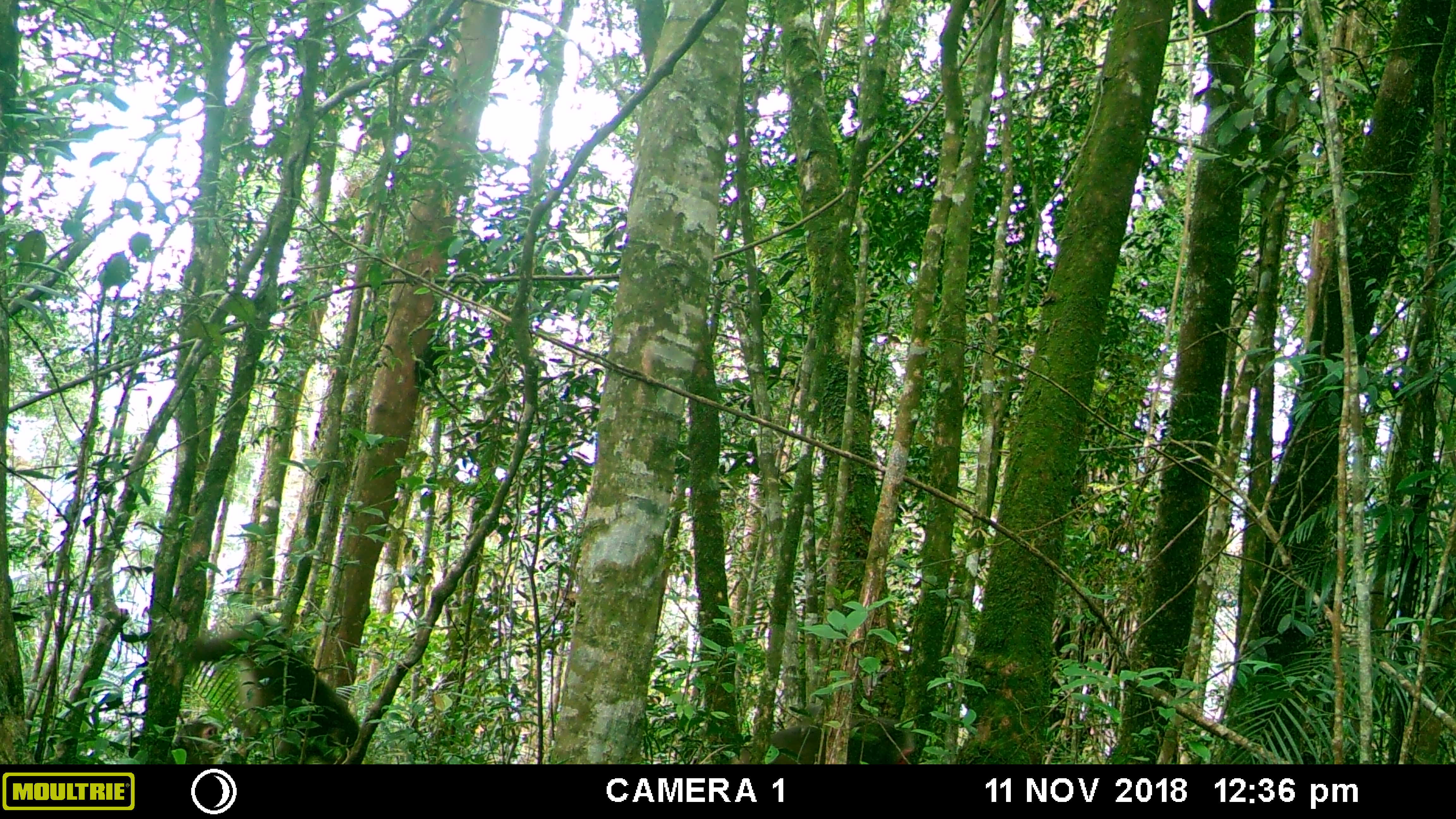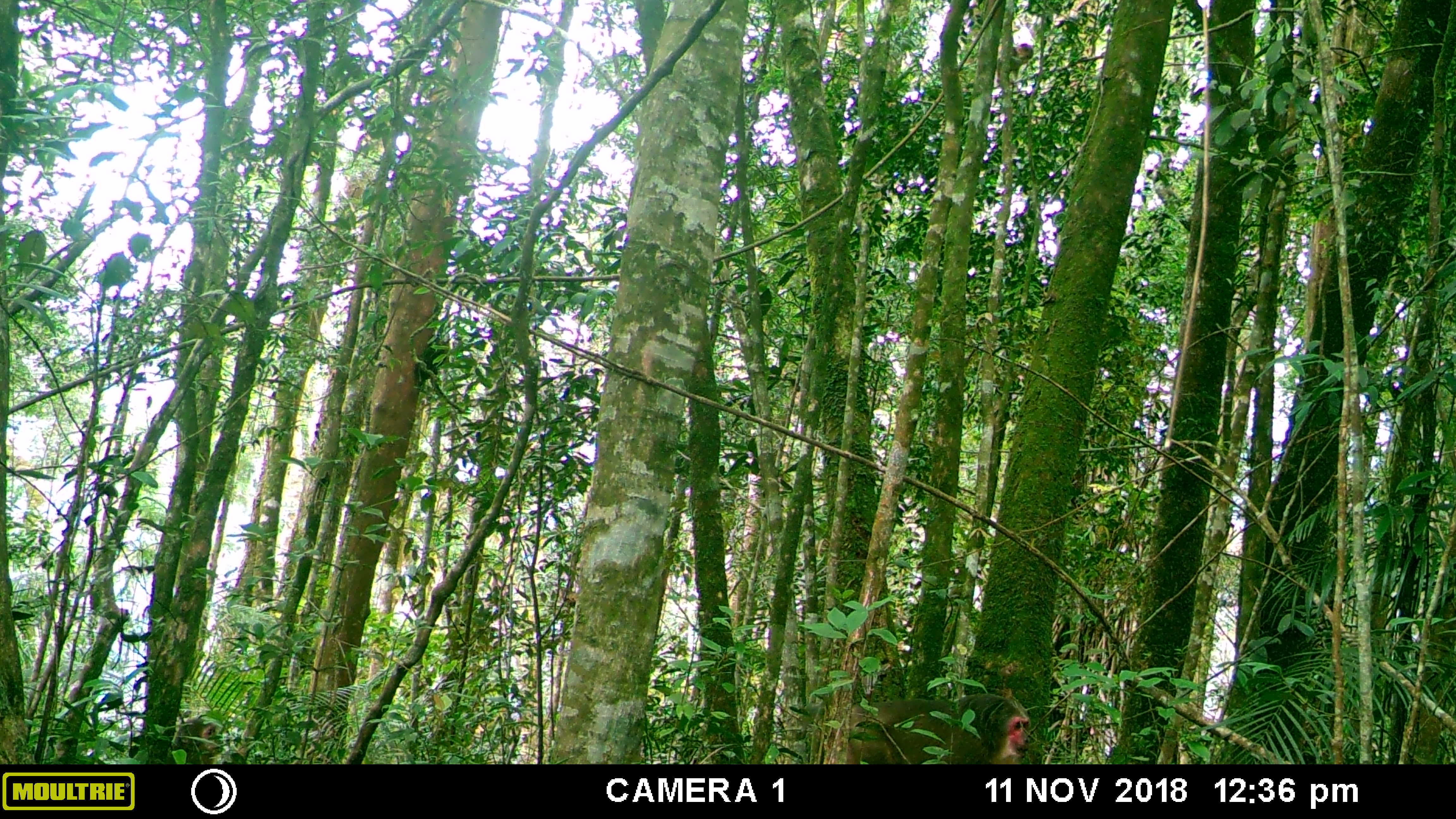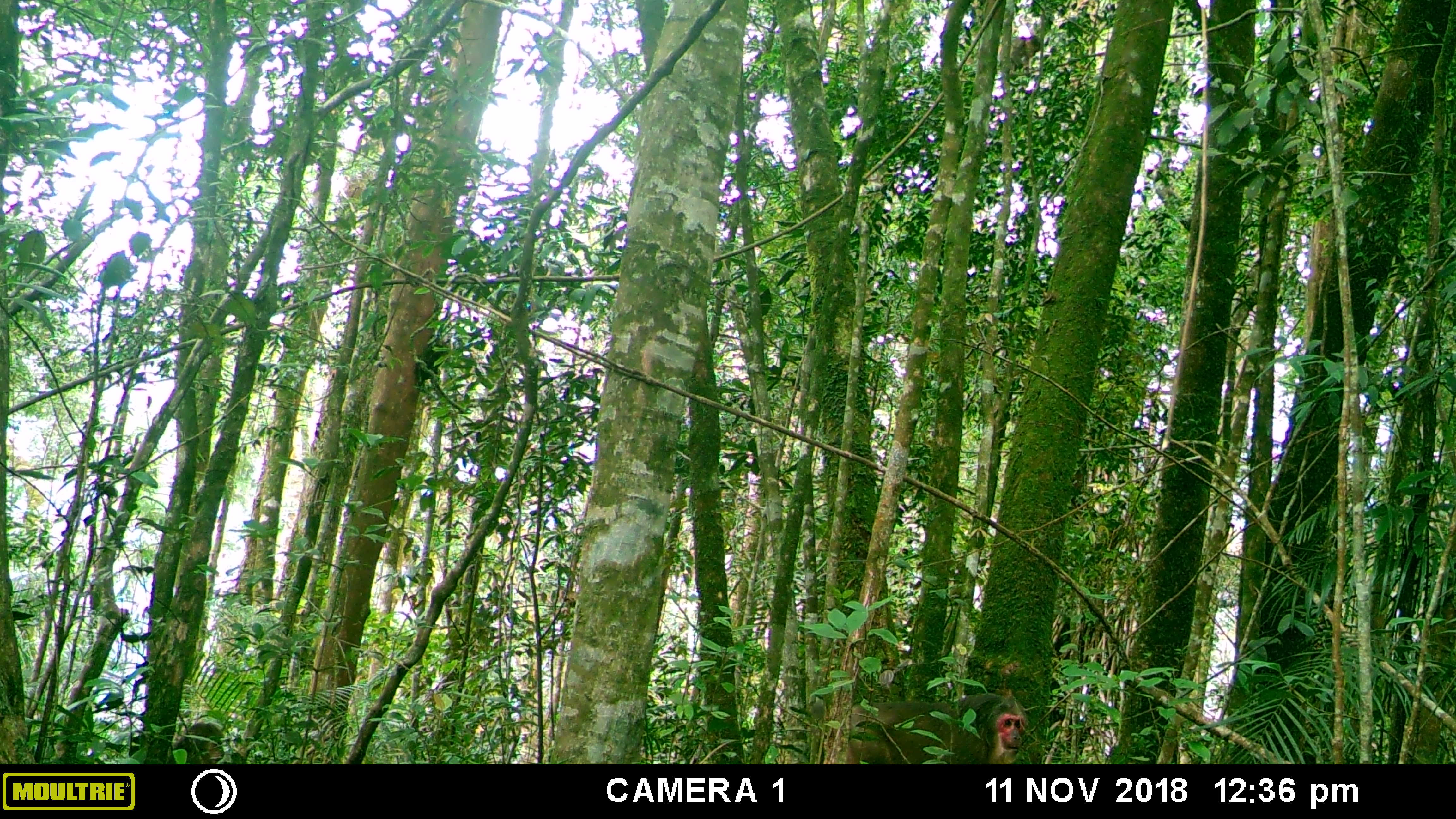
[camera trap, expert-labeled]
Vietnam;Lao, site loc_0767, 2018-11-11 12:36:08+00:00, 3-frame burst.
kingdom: Animalia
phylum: Chordata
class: Mammalia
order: Primates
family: Cercopithecidae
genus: Macaca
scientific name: Macaca arctoides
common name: stump-tailed macaque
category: stump tailed macaque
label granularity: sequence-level